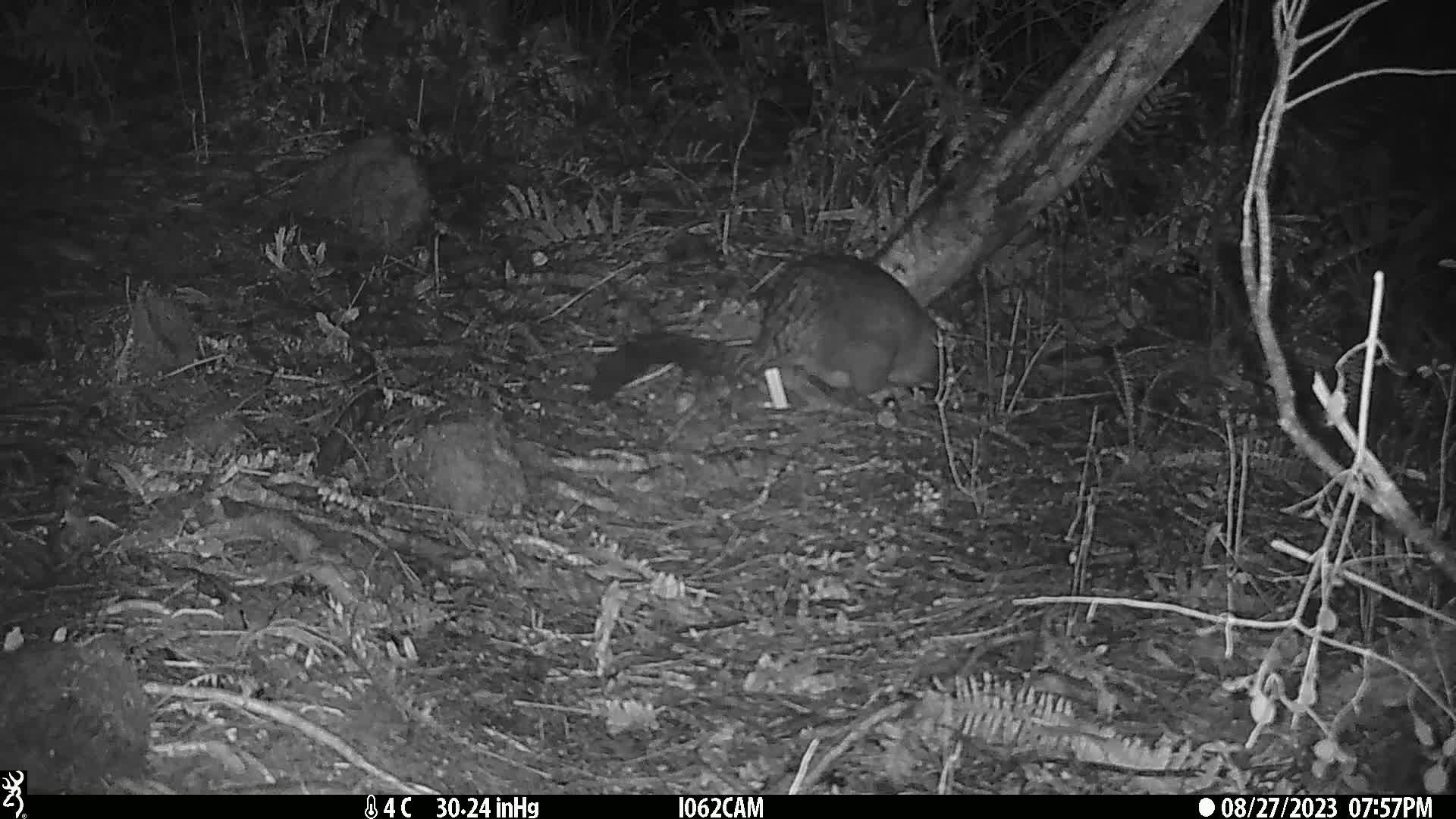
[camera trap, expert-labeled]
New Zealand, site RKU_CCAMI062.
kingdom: Animalia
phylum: Chordata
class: Mammalia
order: Diprotodontia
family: Phalangeridae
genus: Trichosurus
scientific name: Trichosurus vulpecula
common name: common brushtail possum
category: possum